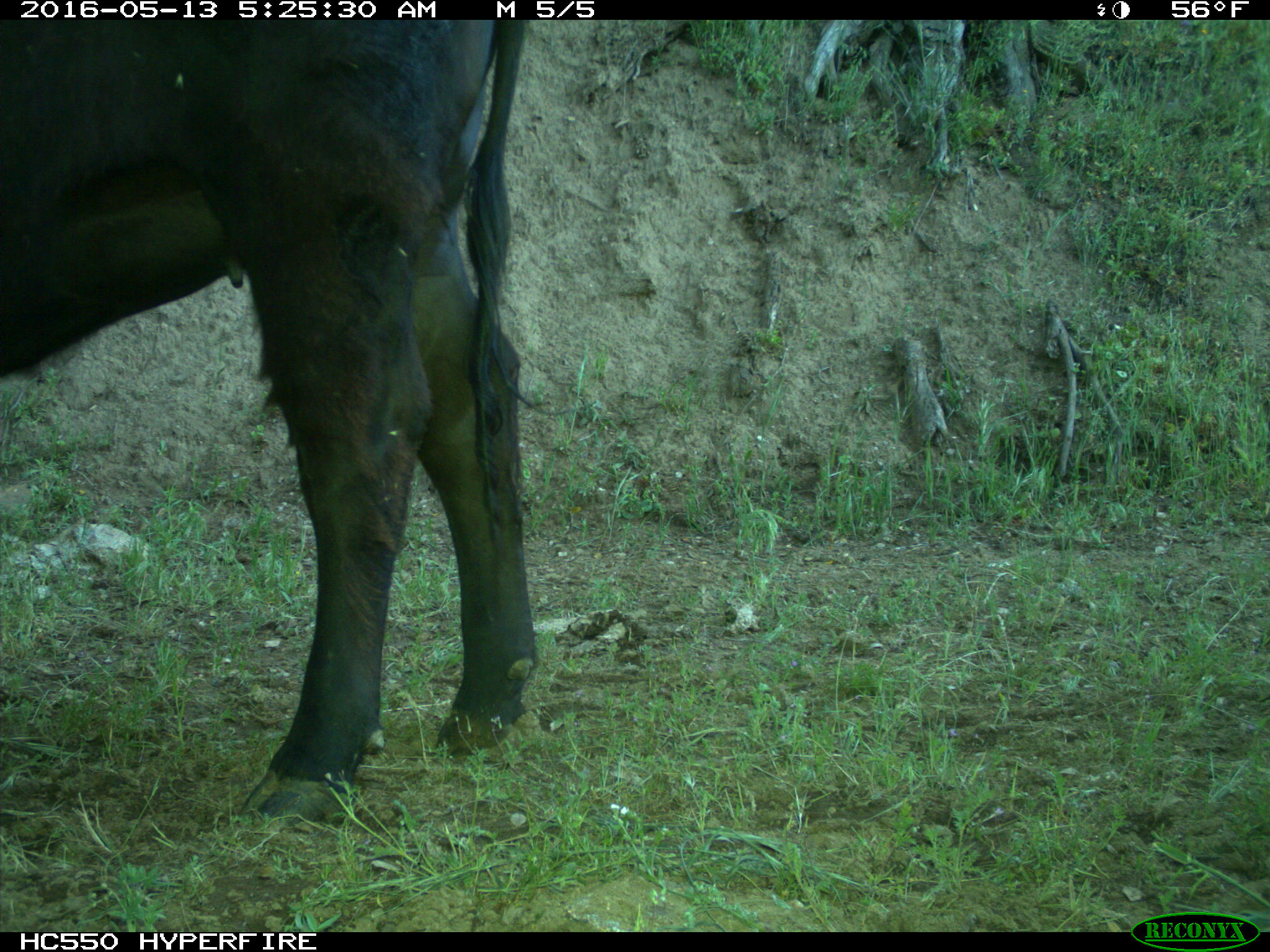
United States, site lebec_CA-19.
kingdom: Animalia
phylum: Chordata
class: Mammalia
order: Artiodactyla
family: Bovidae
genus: Bos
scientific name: Bos taurus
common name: domestic cow